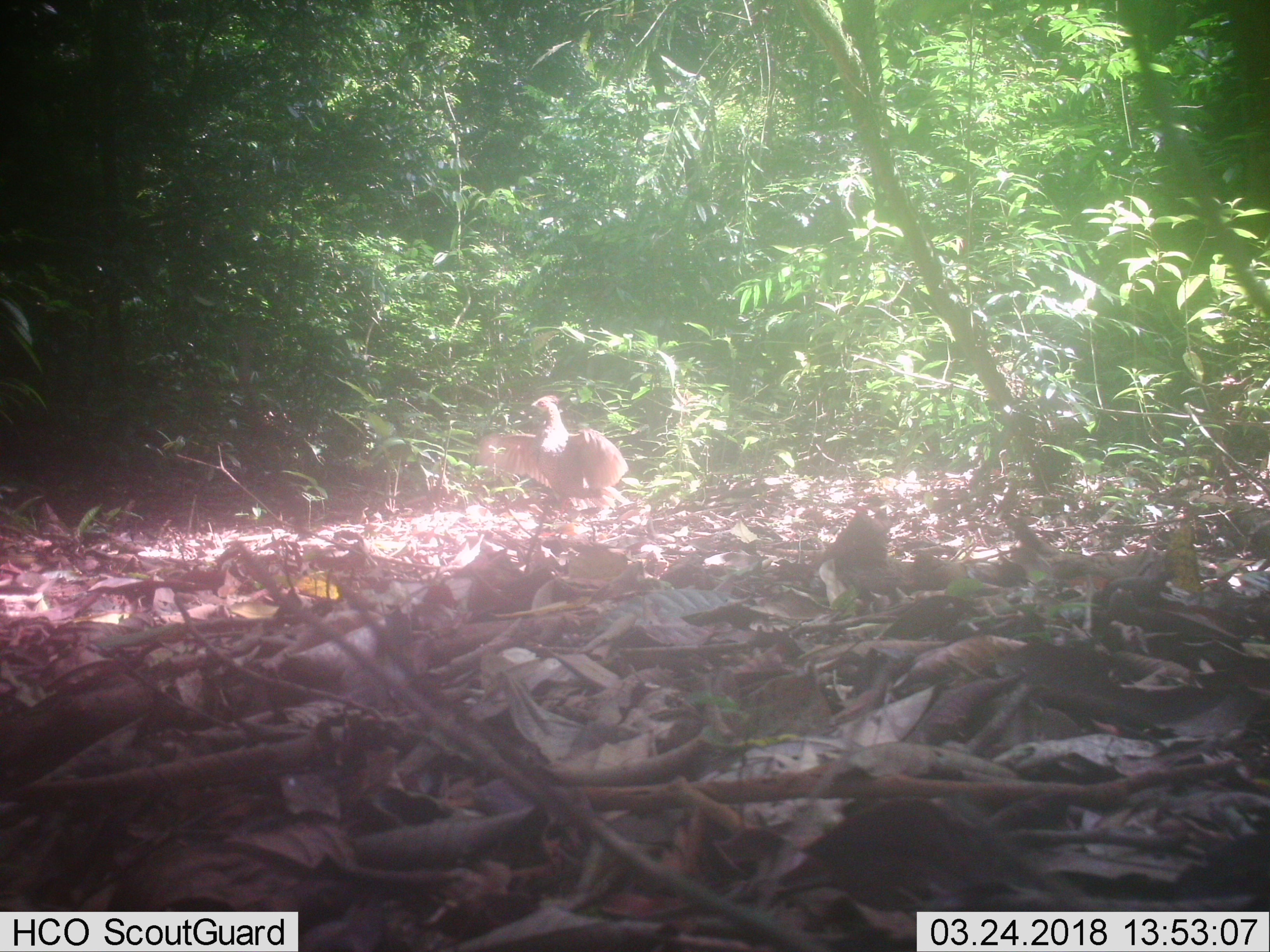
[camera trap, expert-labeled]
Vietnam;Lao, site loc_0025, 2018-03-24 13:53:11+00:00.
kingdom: Animalia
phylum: Chordata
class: Aves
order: Galliformes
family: Phasianidae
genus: Lophura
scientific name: Lophura nycthemera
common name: silver pheasant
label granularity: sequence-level